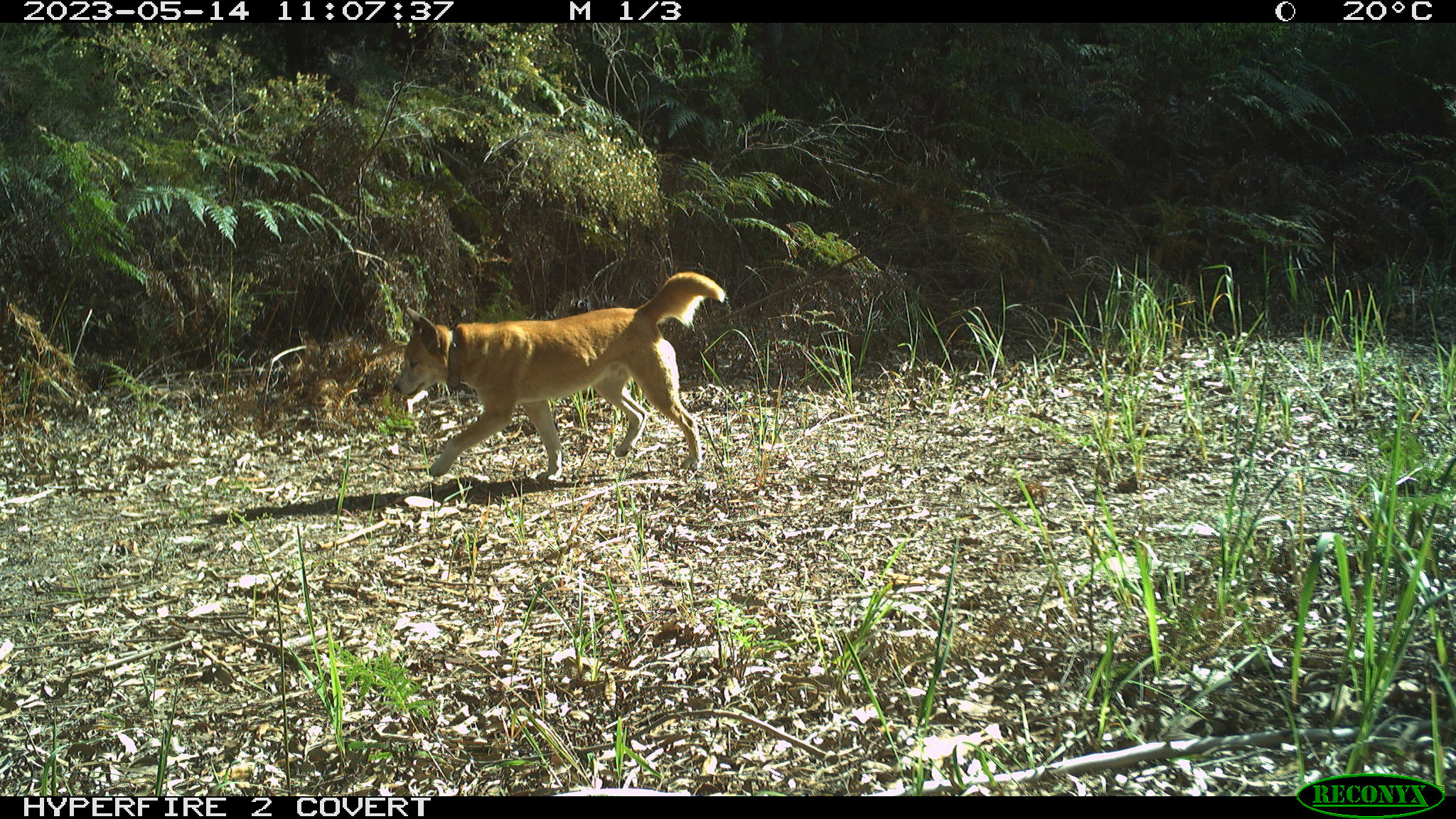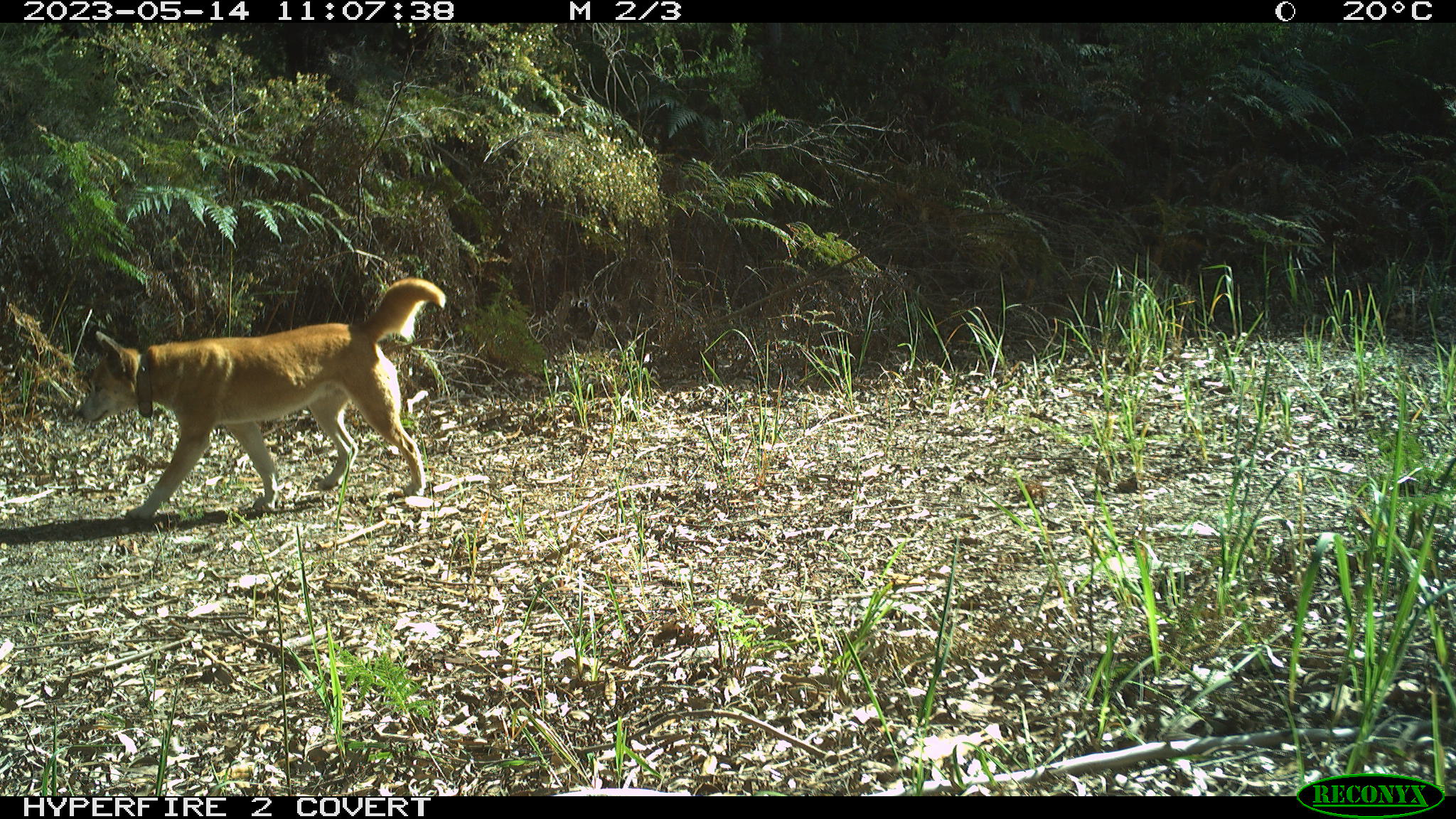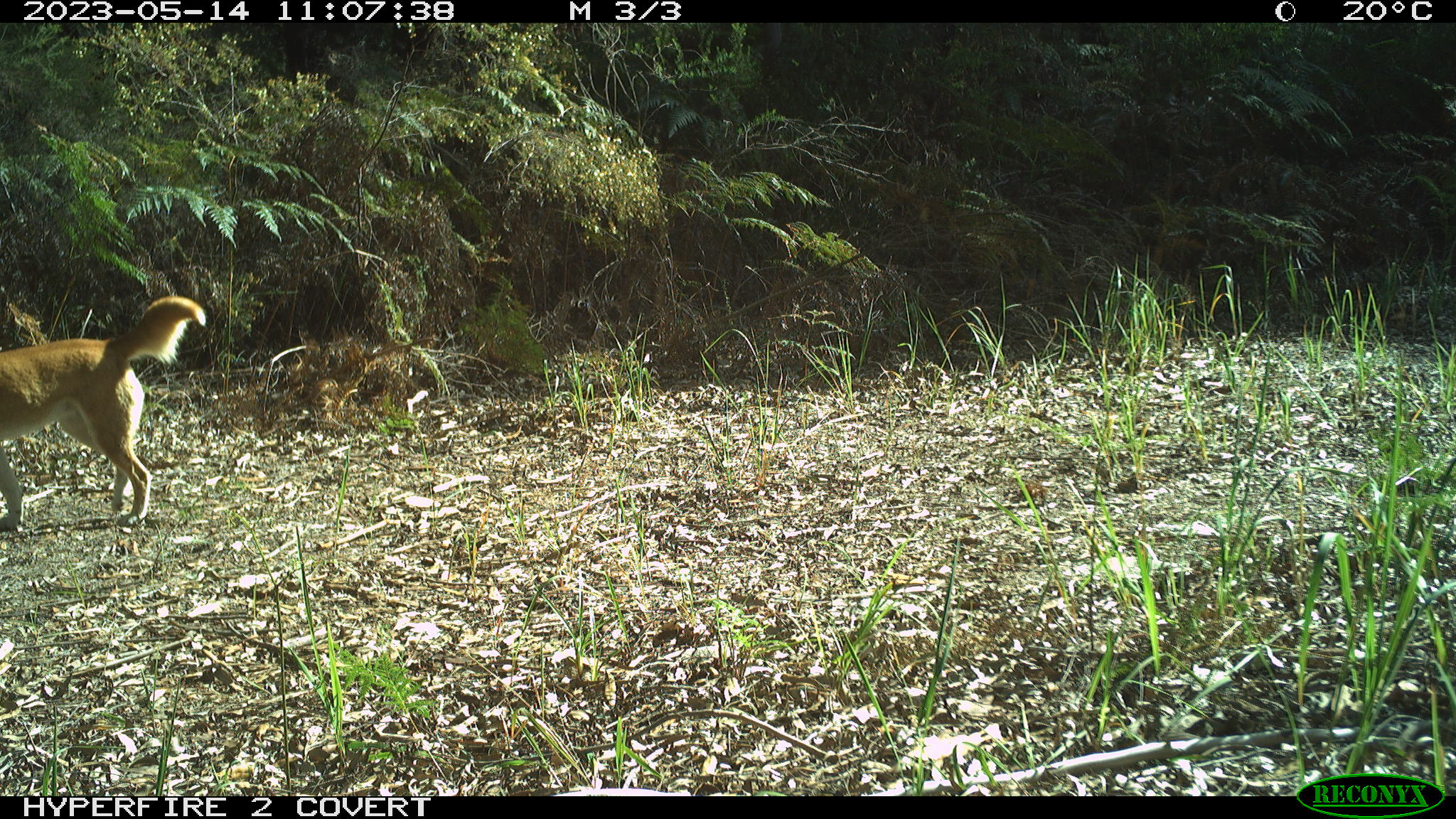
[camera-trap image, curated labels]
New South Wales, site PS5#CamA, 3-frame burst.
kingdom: Animalia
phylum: Chordata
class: Mammalia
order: Carnivora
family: Canidae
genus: Canis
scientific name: Canis familiaris dingo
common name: dingo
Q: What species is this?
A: Dingo (Canis familiaris dingo).